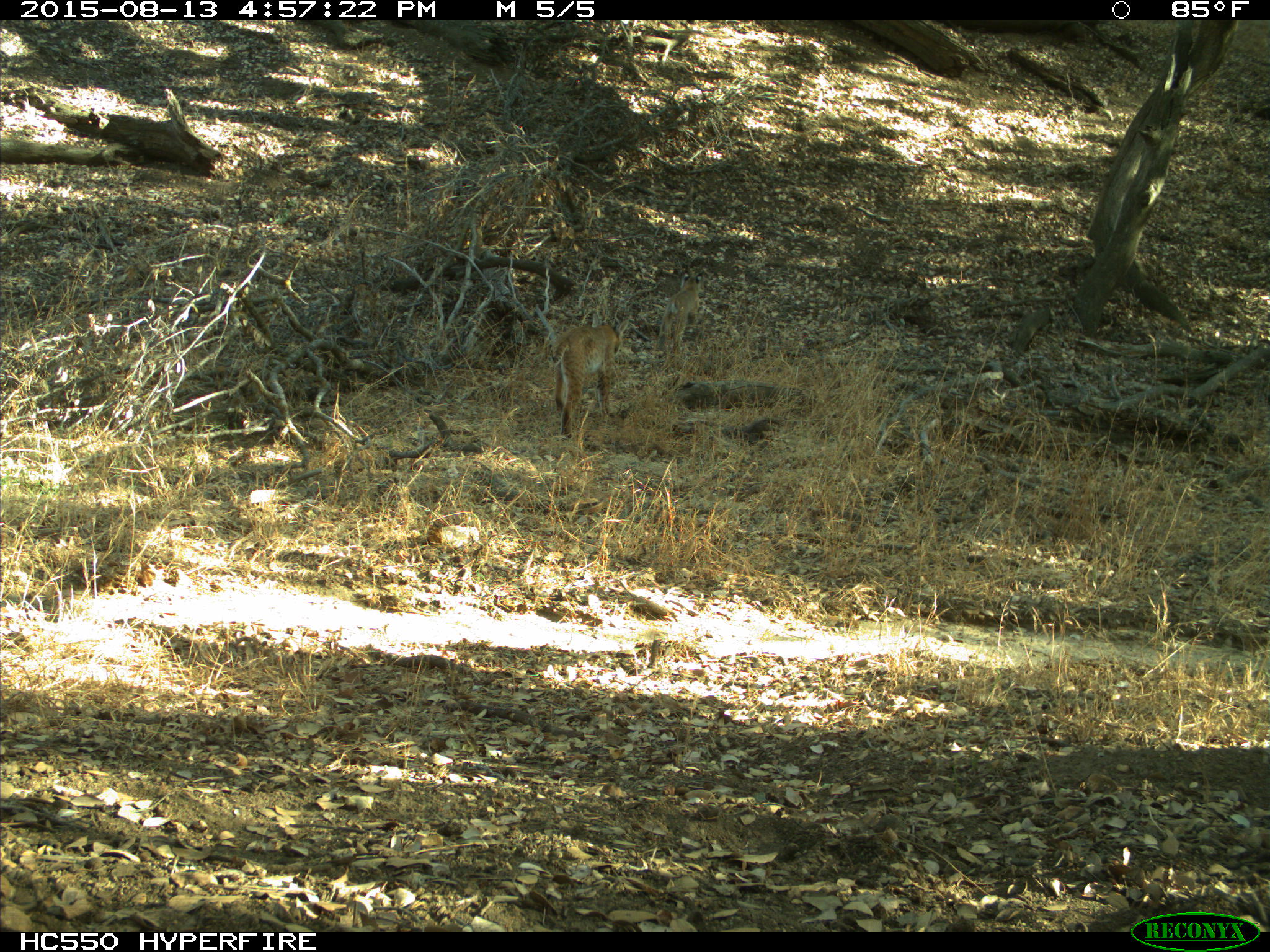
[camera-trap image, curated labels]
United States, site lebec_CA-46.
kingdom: Animalia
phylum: Chordata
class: Mammalia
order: Carnivora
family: Felidae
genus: Lynx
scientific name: Lynx rufus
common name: bobcat